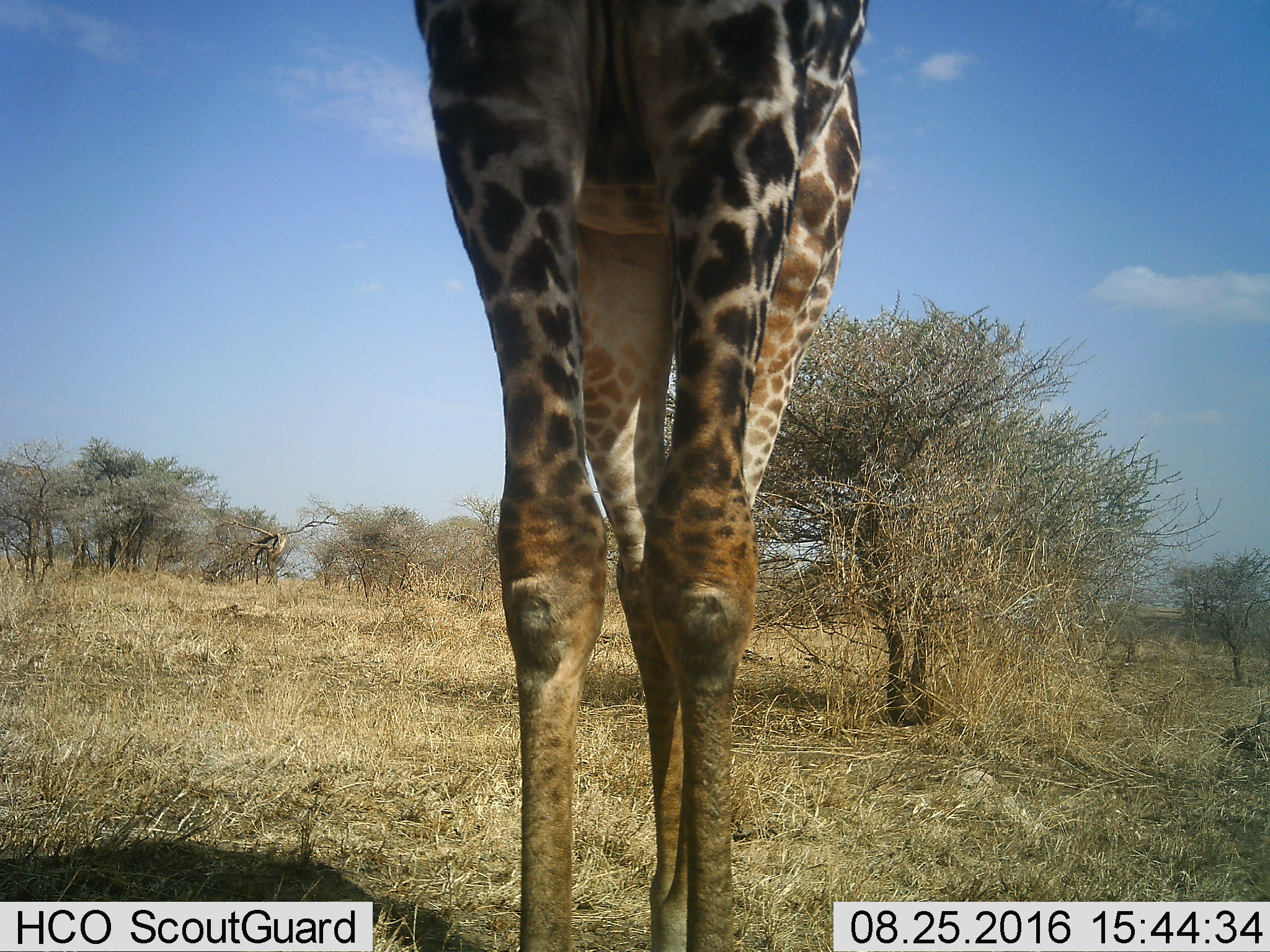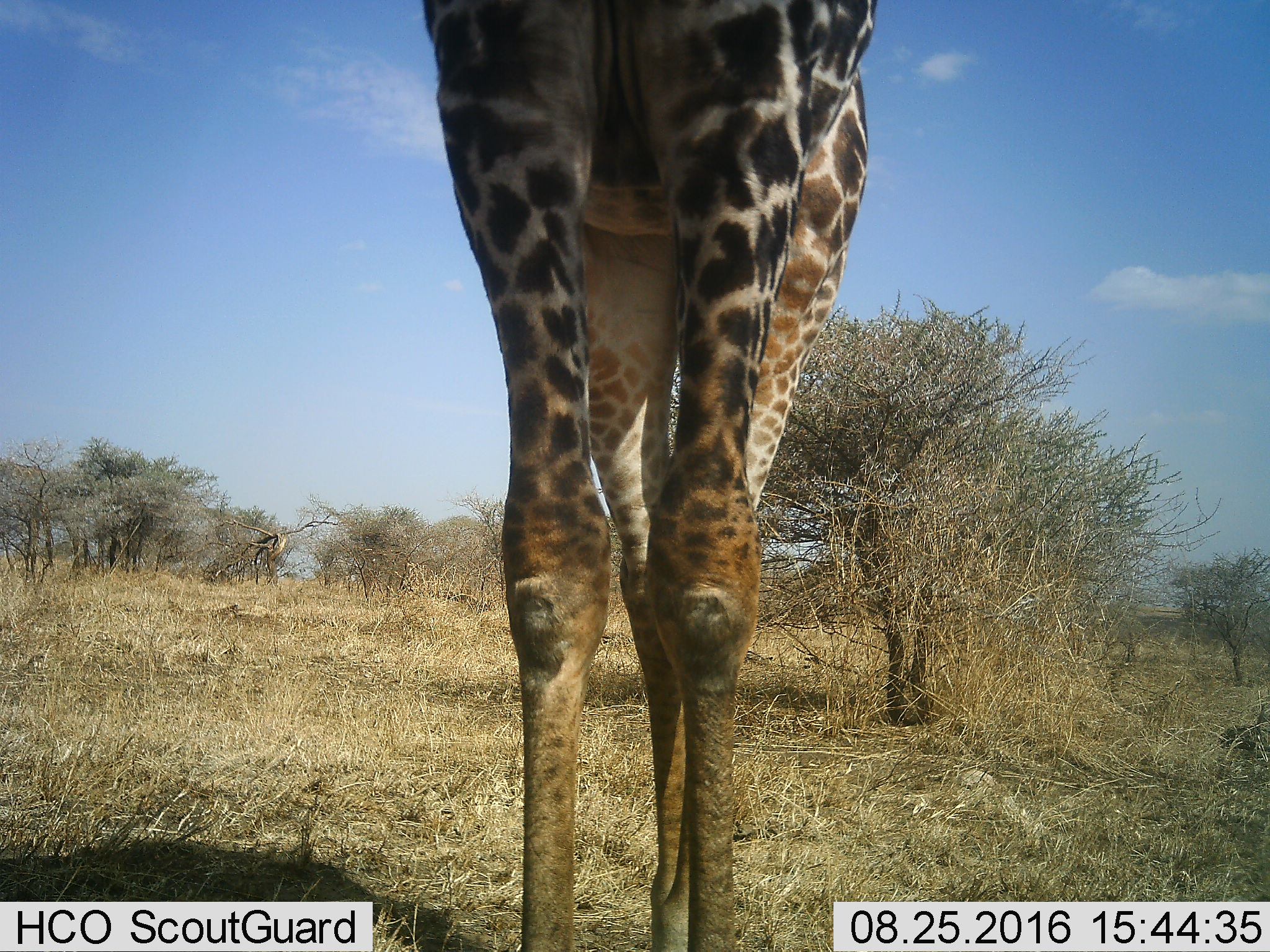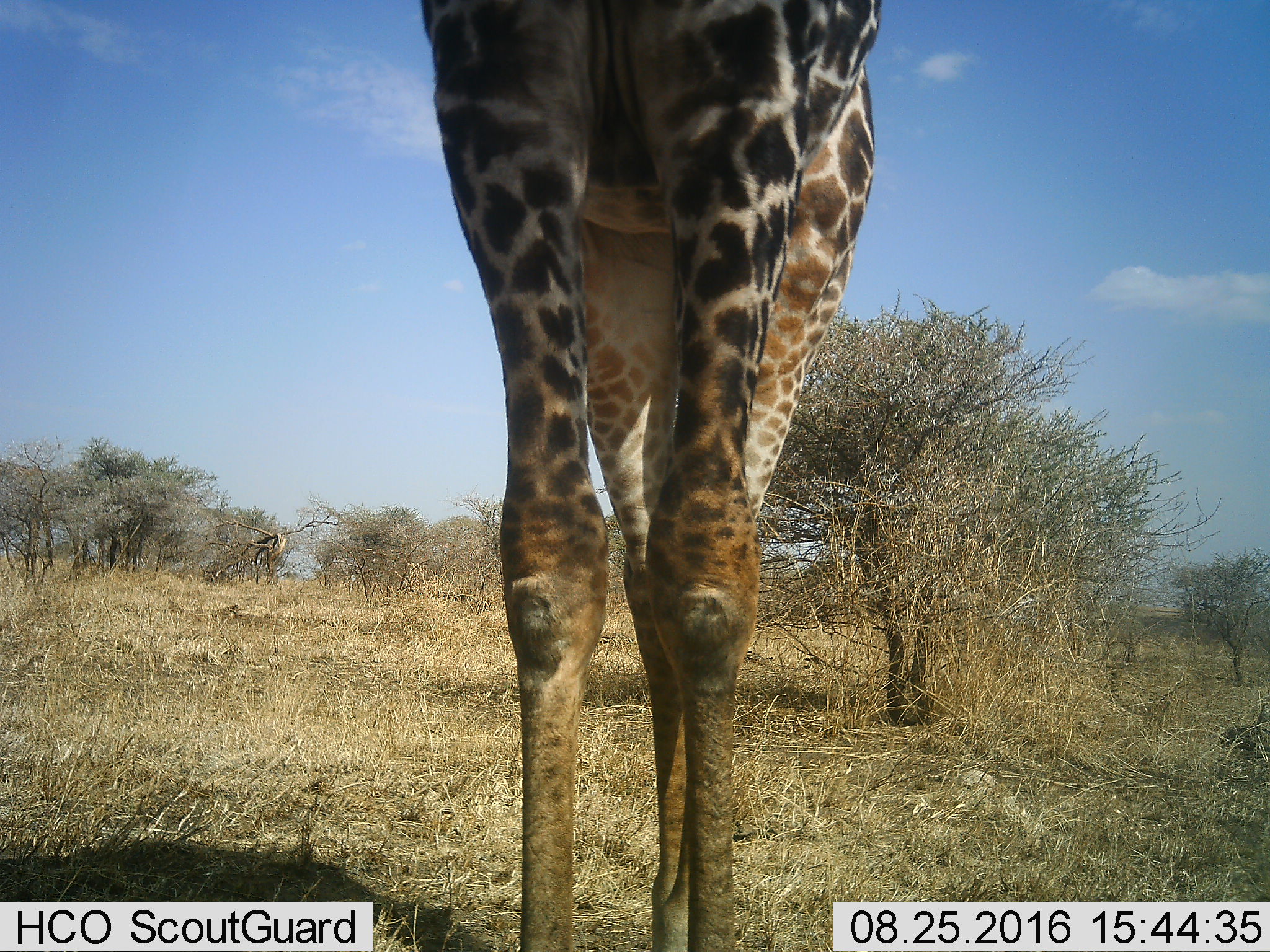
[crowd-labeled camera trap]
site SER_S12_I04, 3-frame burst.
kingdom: Animalia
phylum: Chordata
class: Mammalia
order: Artiodactyla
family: Giraffidae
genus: Giraffa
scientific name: Giraffa camelopardalis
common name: giraffe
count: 1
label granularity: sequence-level